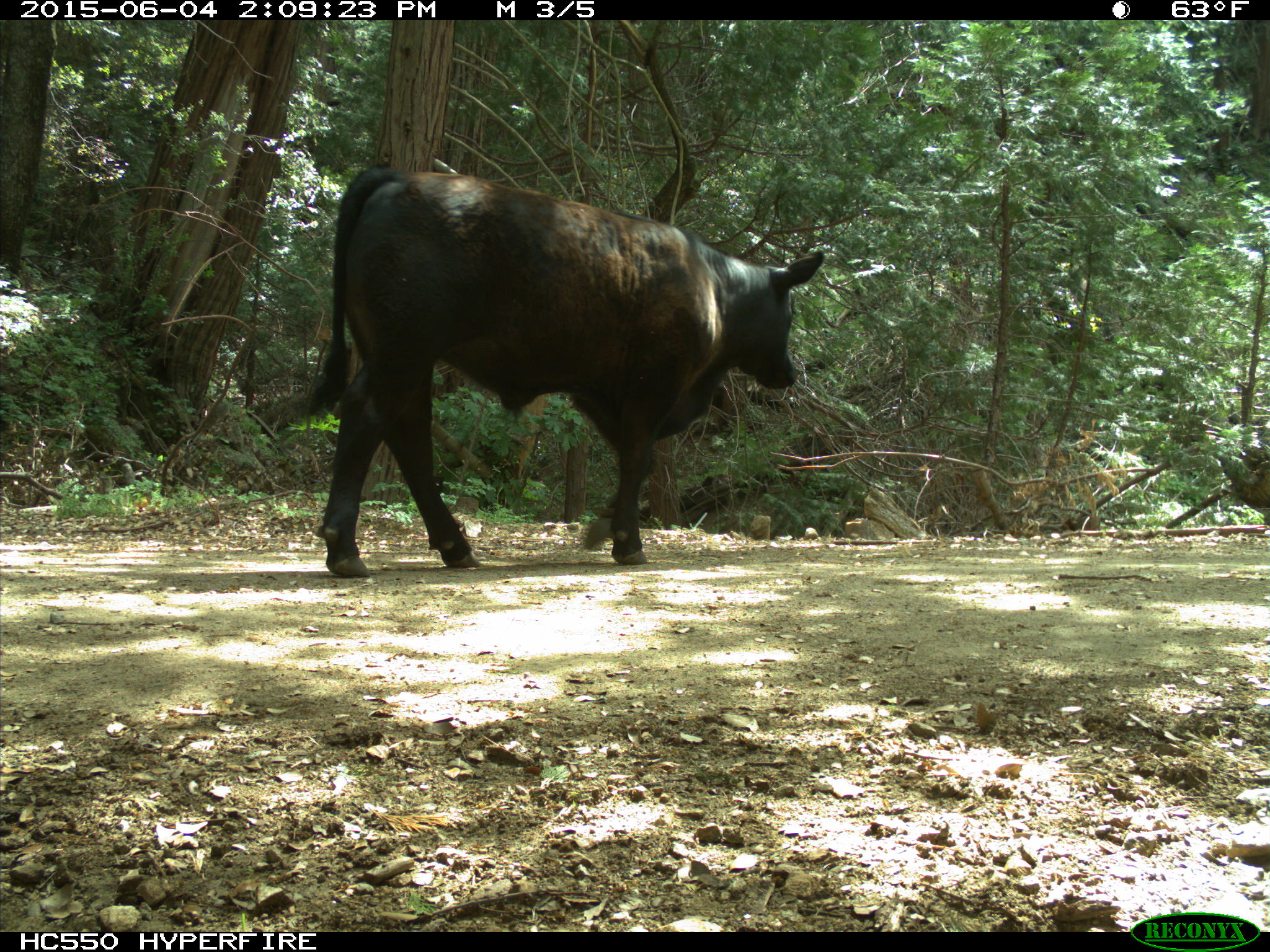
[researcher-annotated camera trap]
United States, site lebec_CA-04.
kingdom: Animalia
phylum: Chordata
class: Mammalia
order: Artiodactyla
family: Bovidae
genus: Bos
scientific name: Bos taurus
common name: domestic cow